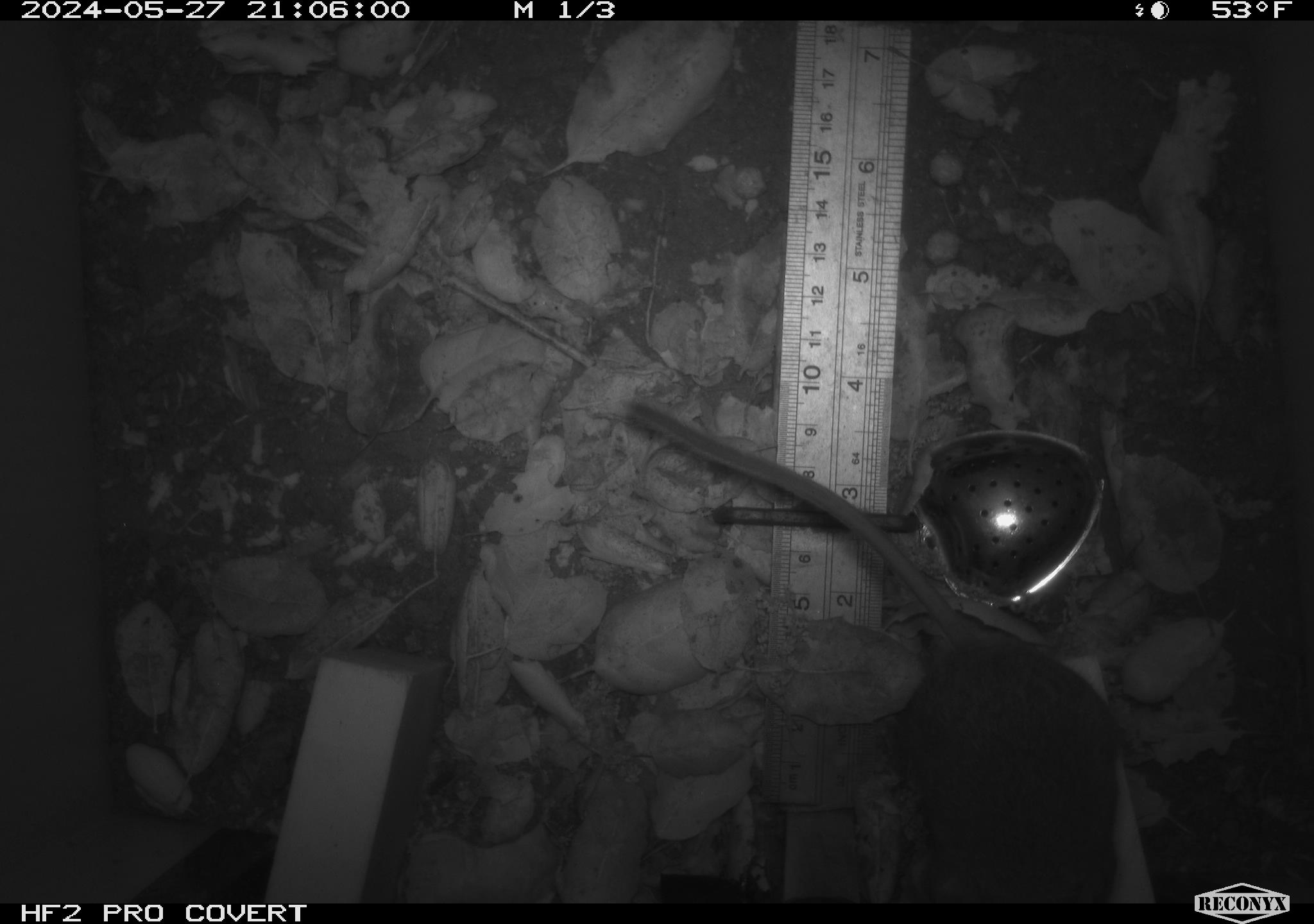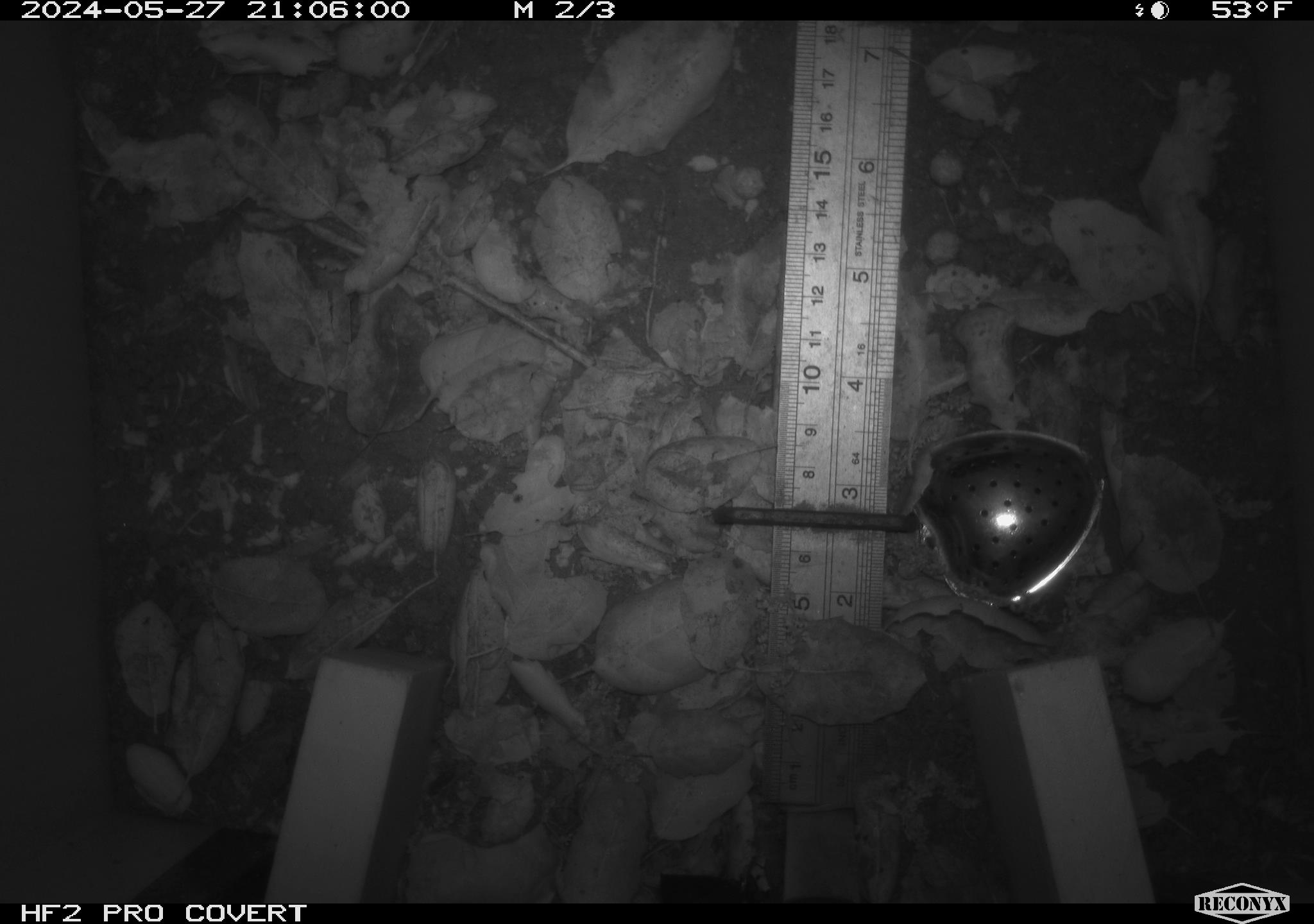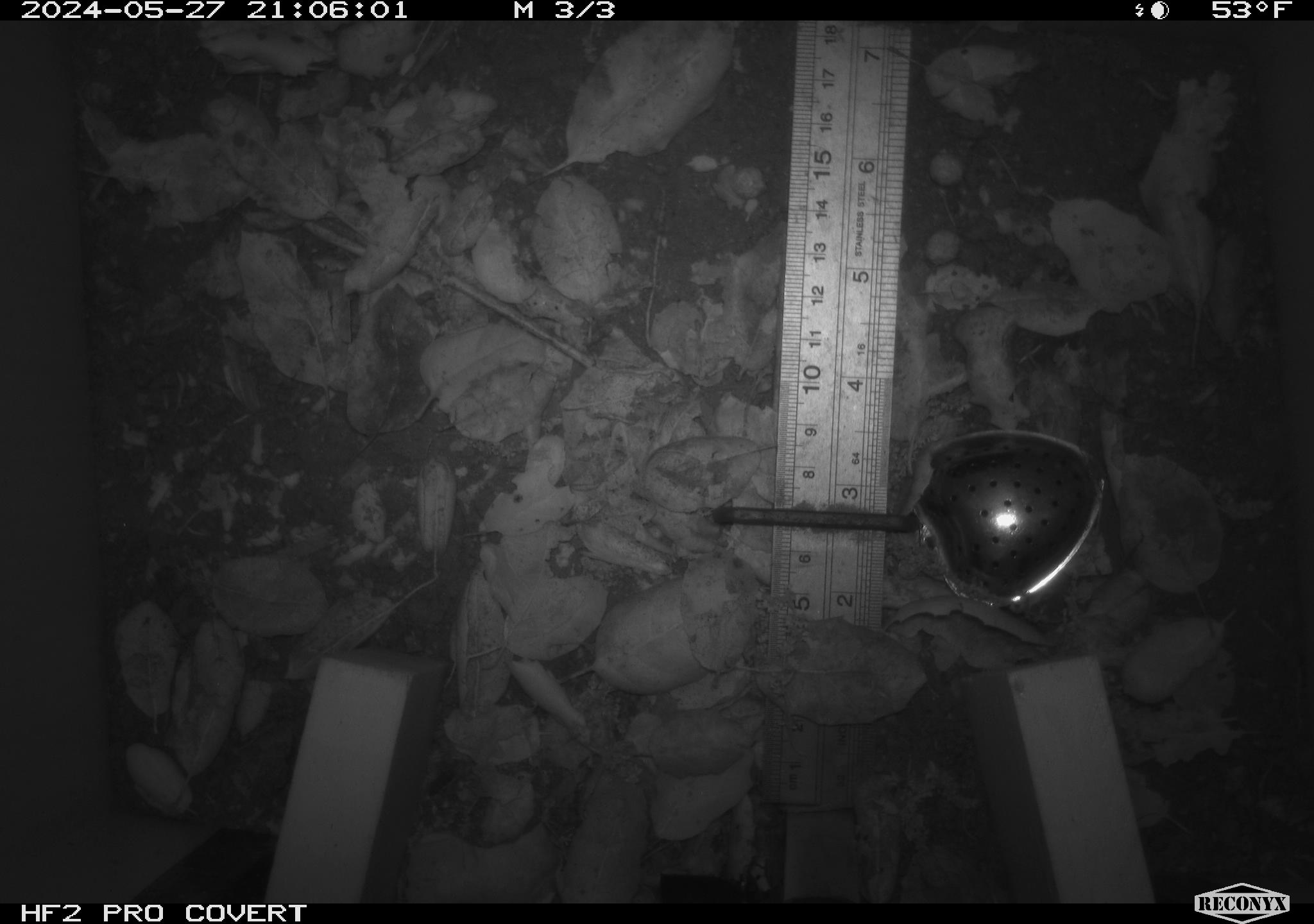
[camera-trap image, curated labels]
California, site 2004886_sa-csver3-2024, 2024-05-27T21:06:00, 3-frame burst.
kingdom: Animalia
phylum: Chordata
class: Mammalia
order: Rodentia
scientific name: Rodentia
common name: rodent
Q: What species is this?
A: Rodent (Rodentia).